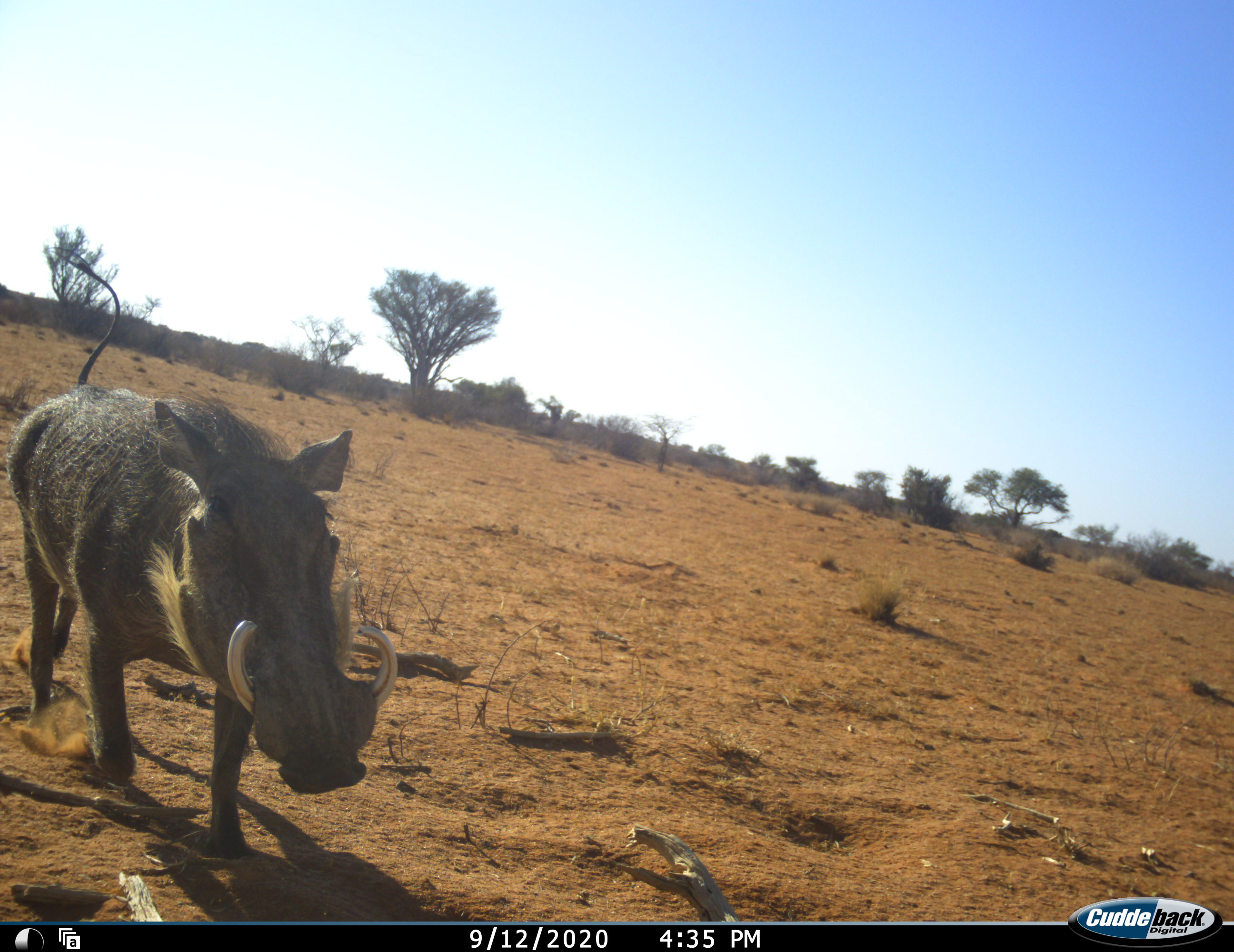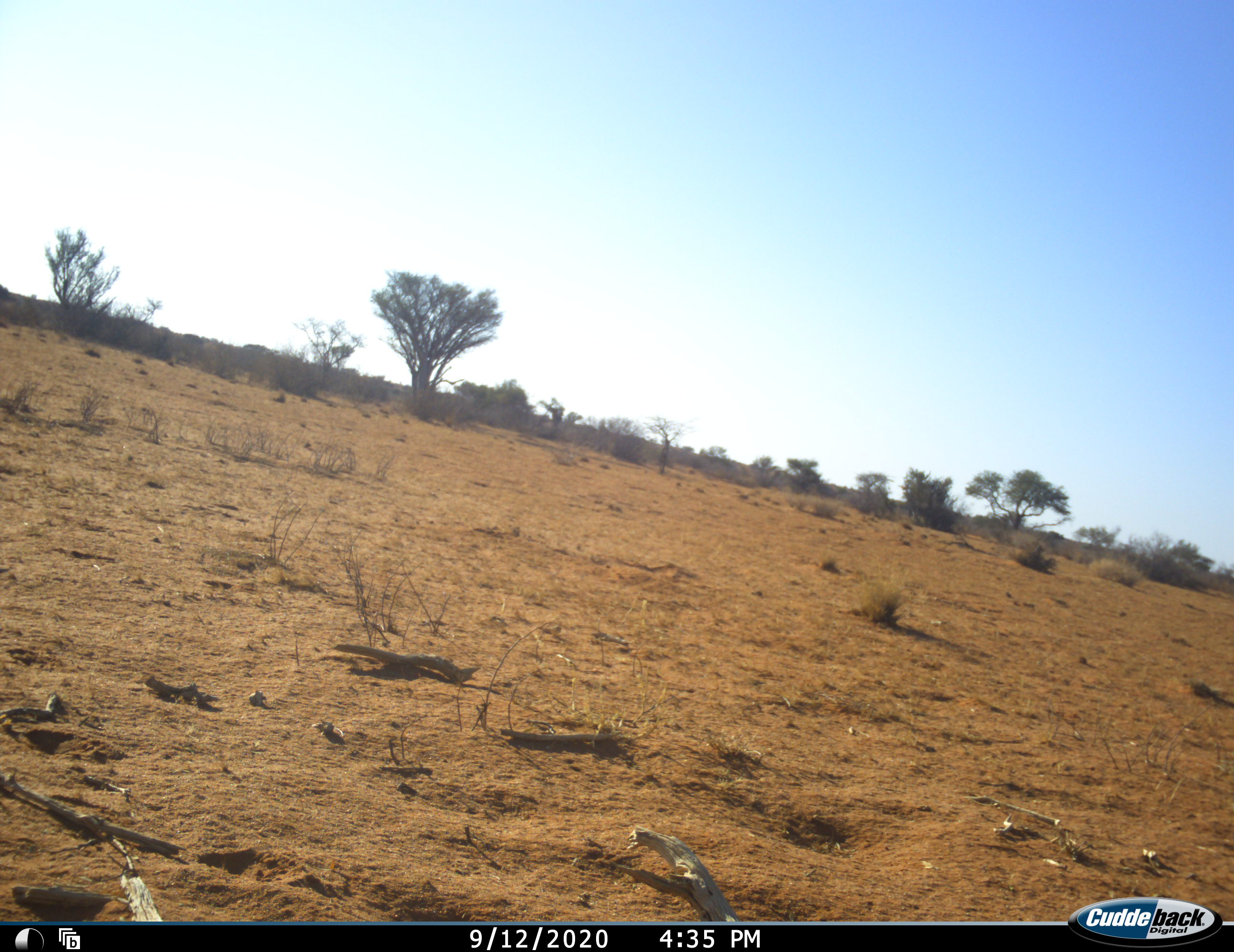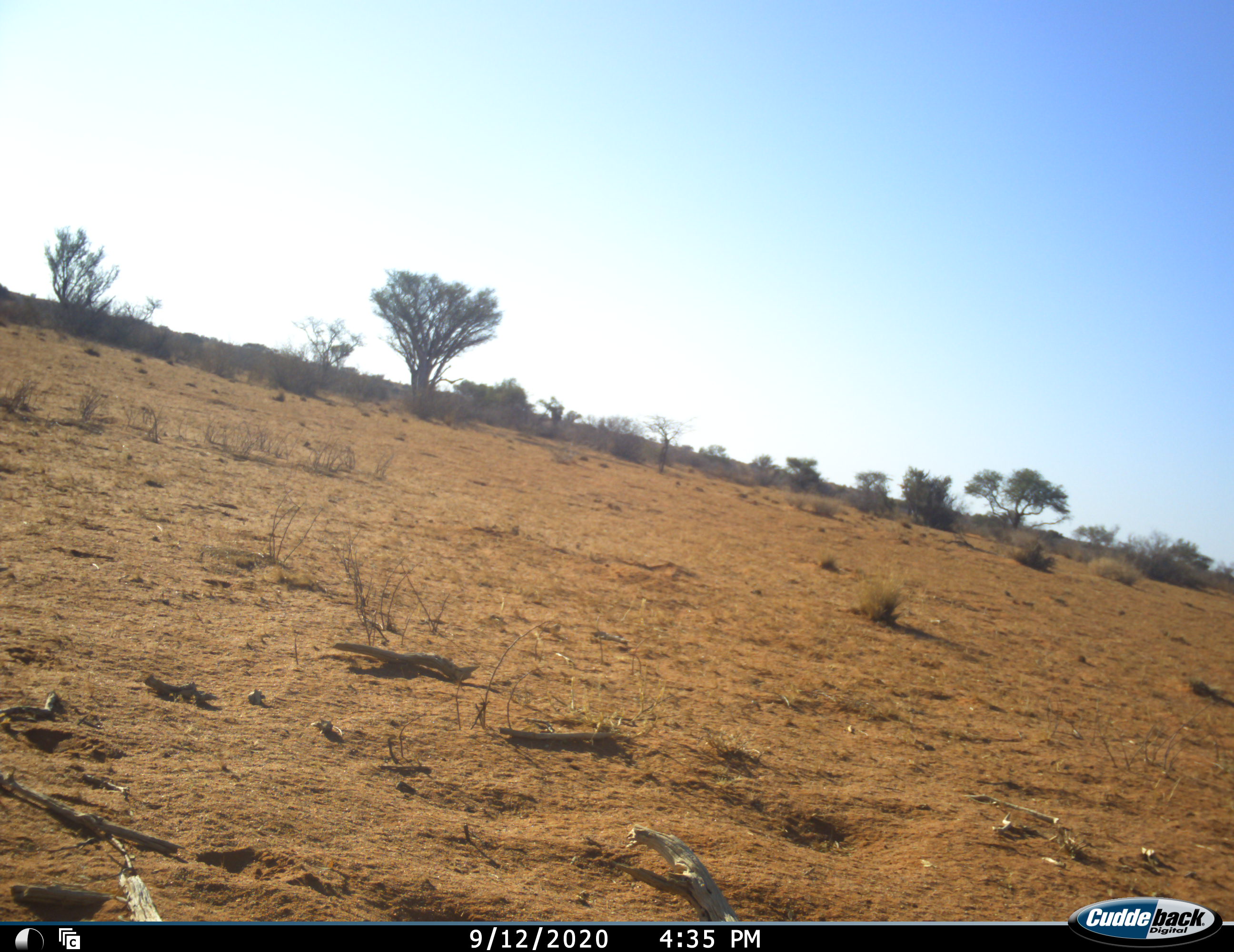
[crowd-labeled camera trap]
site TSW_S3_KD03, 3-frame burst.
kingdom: Animalia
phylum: Chordata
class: Mammalia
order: Artiodactyla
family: Suidae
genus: Phacochoerus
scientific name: Phacochoerus africanus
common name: warthog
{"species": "warthog (Phacochoerus africanus)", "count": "1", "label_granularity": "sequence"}